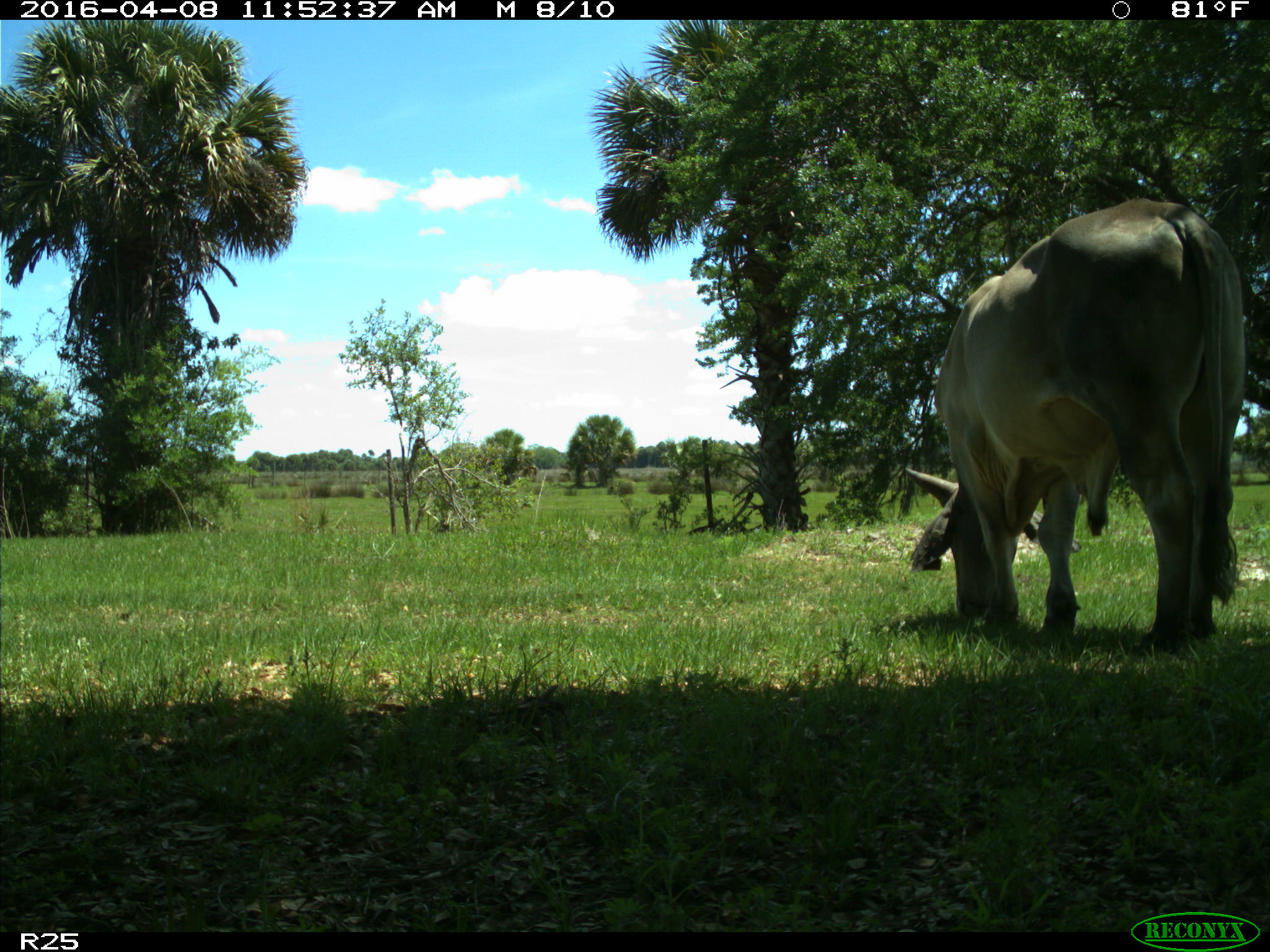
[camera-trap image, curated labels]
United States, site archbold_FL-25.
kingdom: Animalia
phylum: Chordata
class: Mammalia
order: Artiodactyla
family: Bovidae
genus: Bos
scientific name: Bos taurus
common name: domestic cow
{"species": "Bos taurus (domestic cow)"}